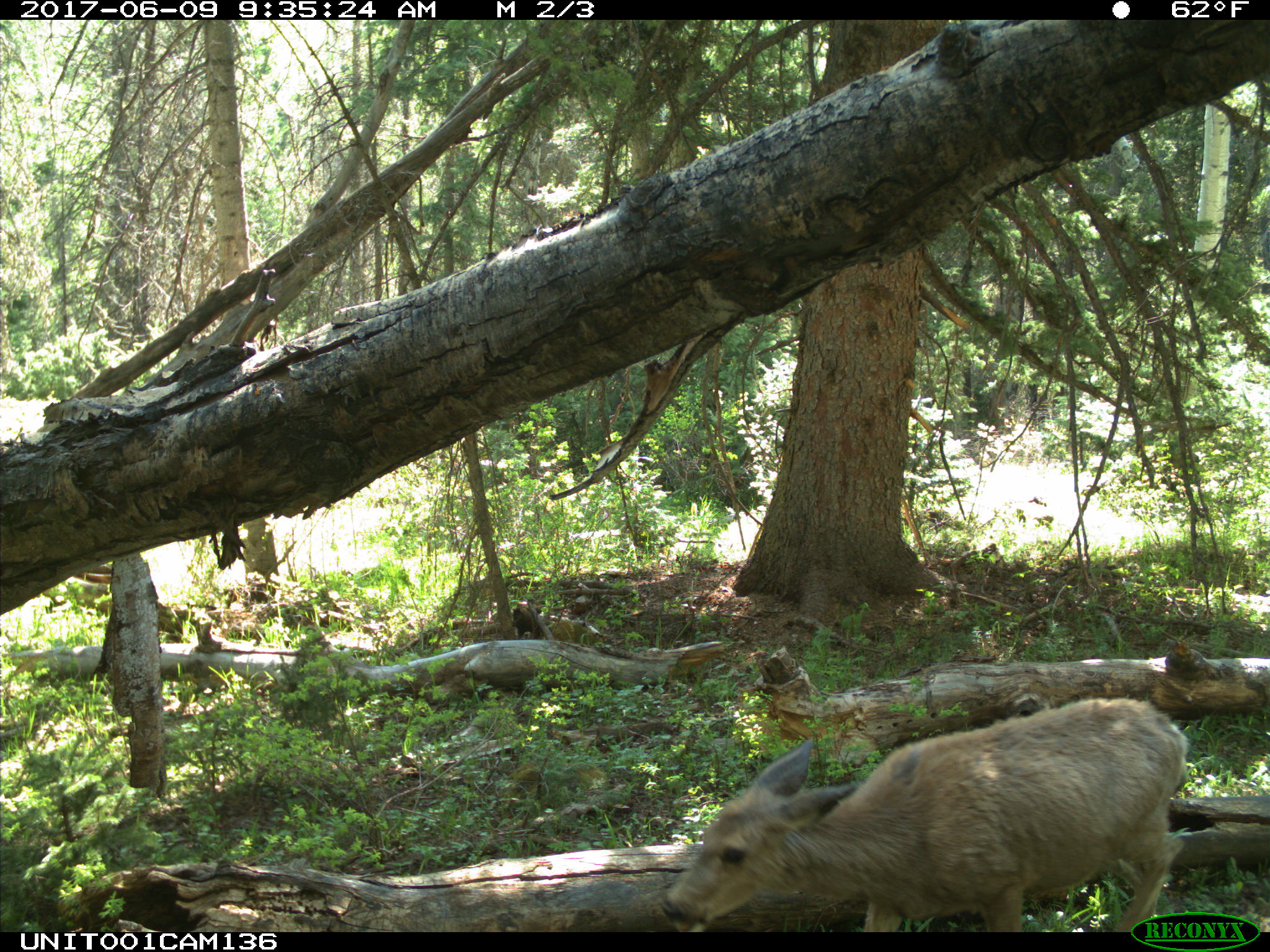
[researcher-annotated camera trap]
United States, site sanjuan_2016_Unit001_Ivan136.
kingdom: Animalia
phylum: Chordata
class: Mammalia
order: Artiodactyla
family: Cervidae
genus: Odocoileus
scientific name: Odocoileus hemionus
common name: mule deer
Odocoileus hemionus (mule deer).